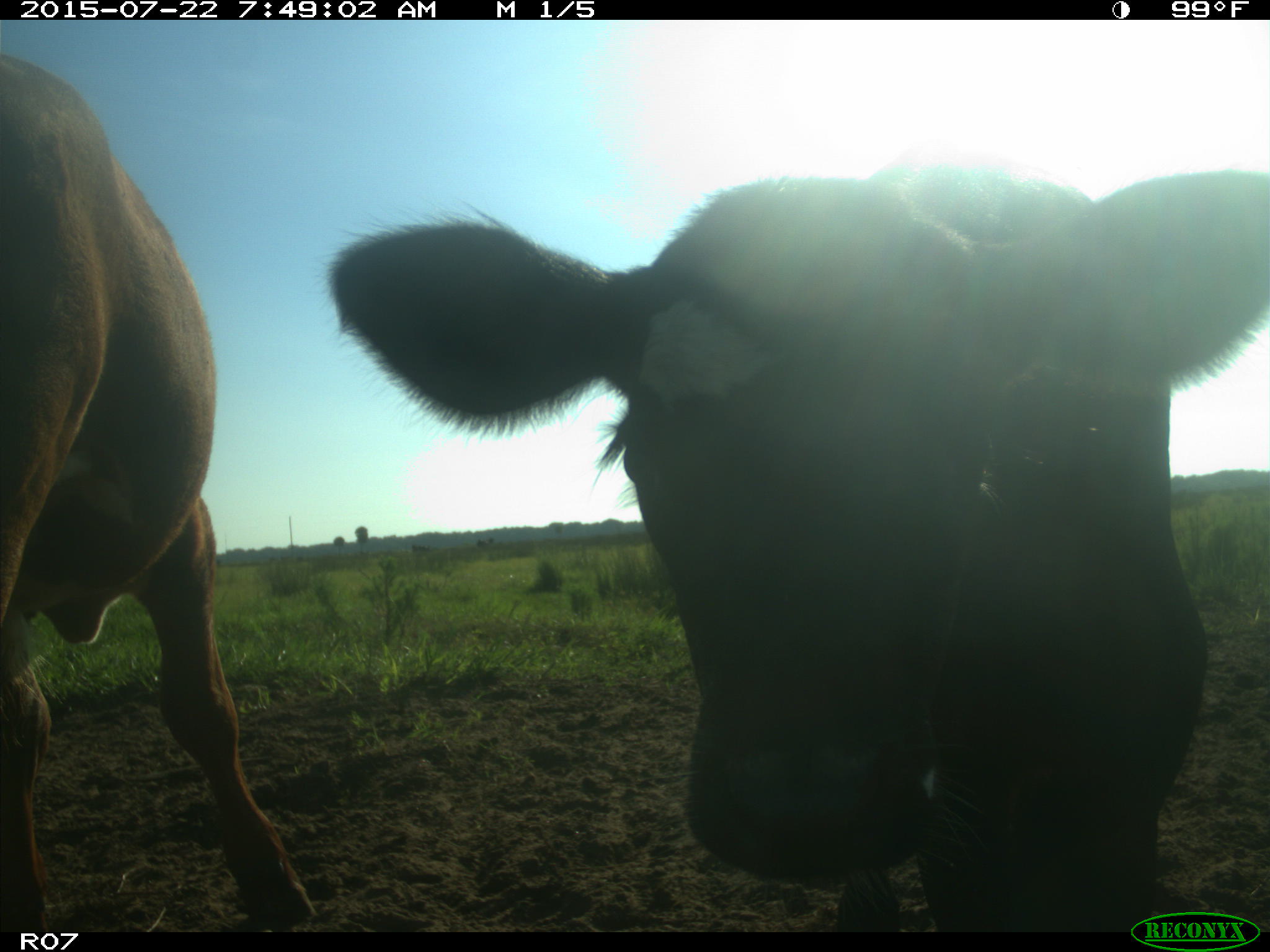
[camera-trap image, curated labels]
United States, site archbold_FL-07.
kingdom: Animalia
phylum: Chordata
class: Mammalia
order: Artiodactyla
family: Cervidae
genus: Odocoileus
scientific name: Odocoileus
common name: deer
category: unidentified deer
Unidentified deer (deer) (Odocoileus).